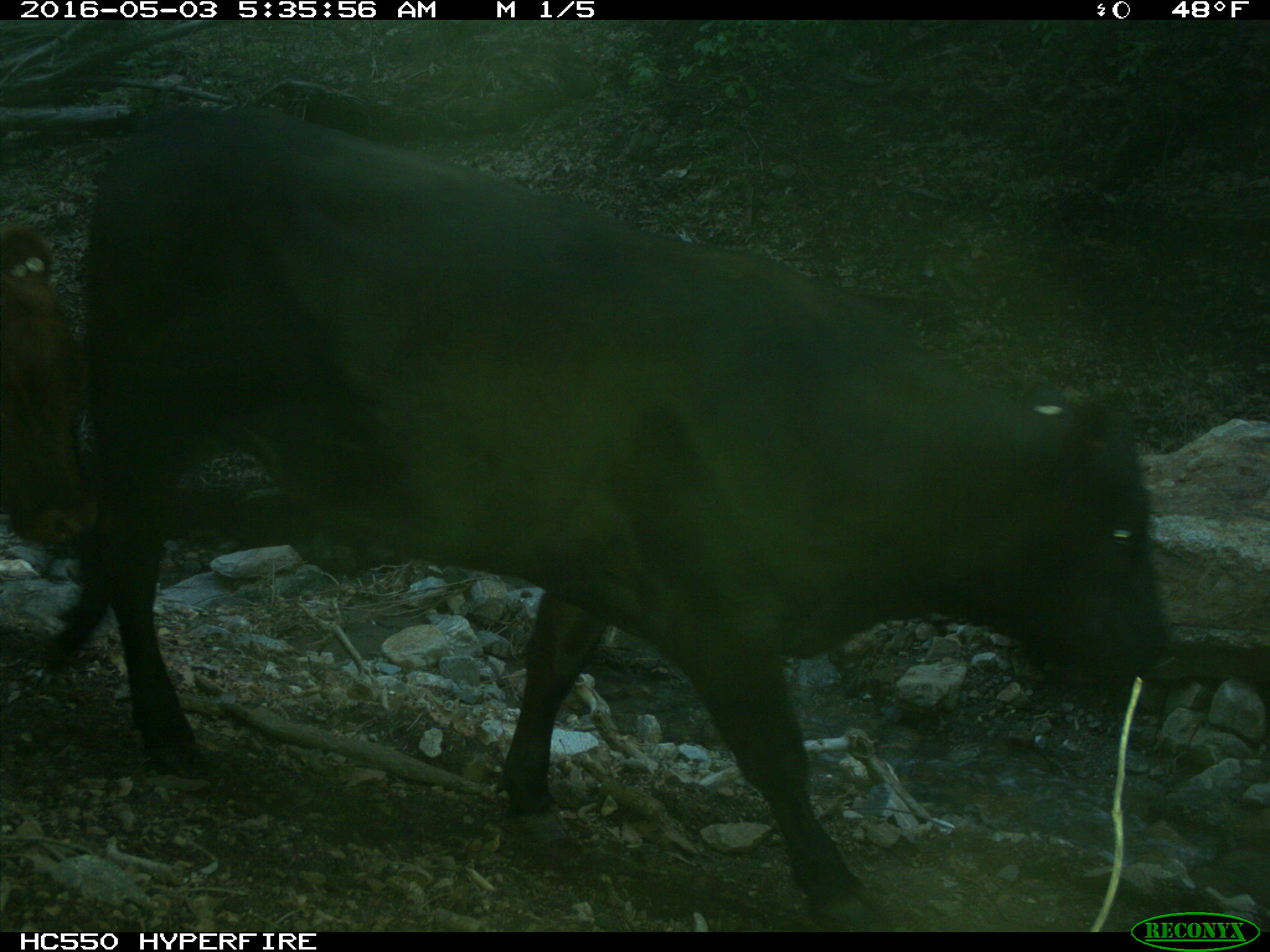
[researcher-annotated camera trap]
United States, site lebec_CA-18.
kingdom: Animalia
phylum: Chordata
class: Mammalia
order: Artiodactyla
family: Bovidae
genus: Bos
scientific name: Bos taurus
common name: domestic cow